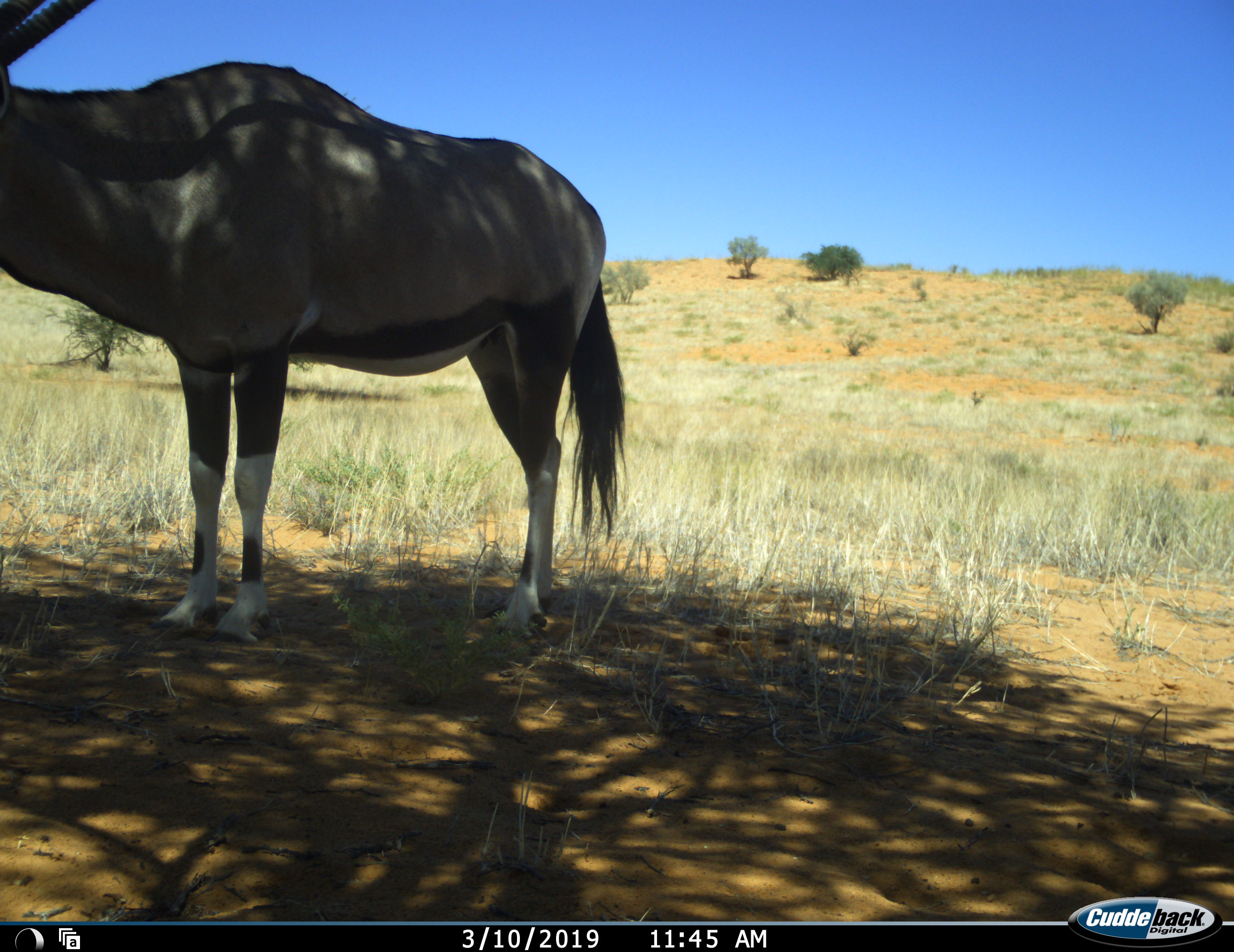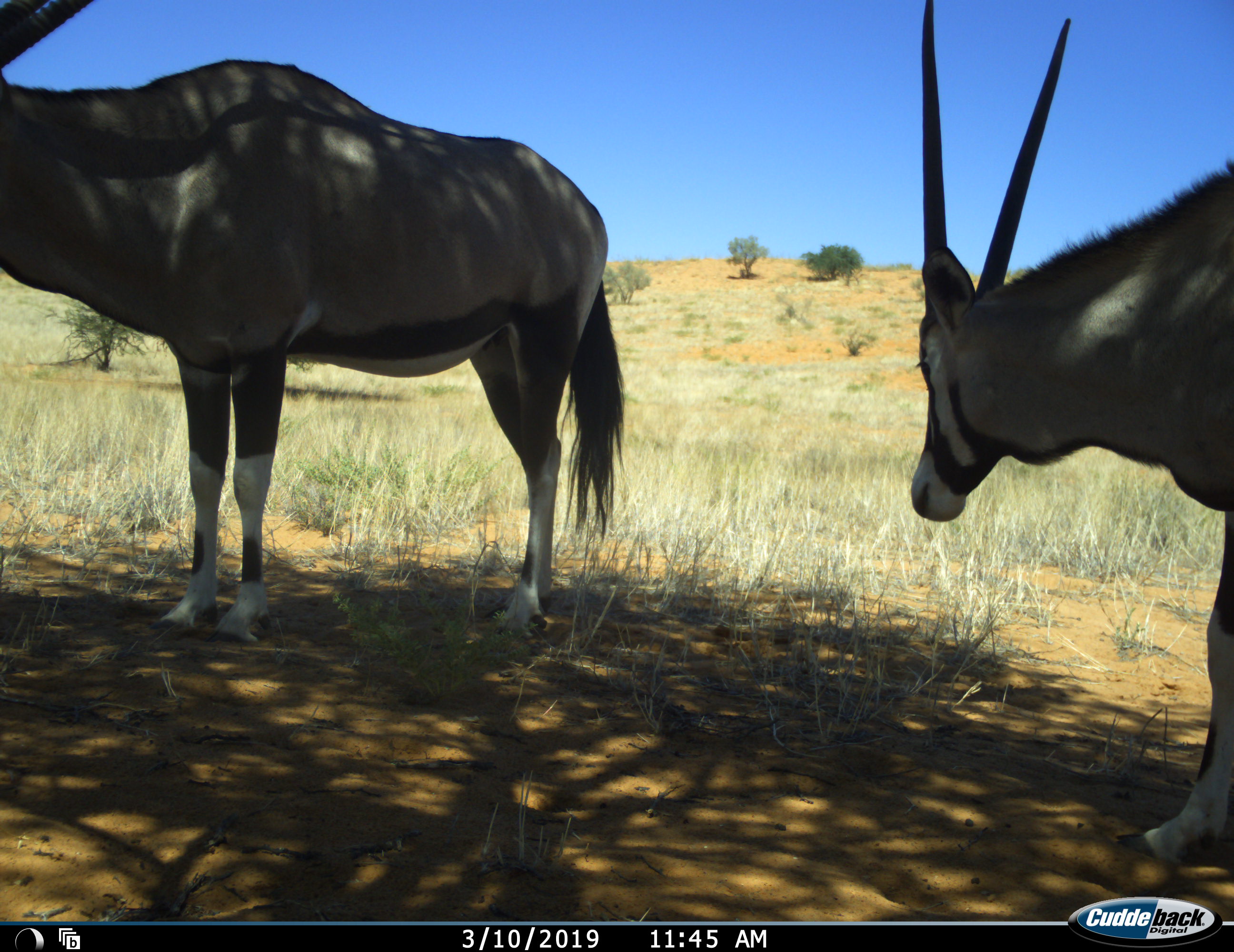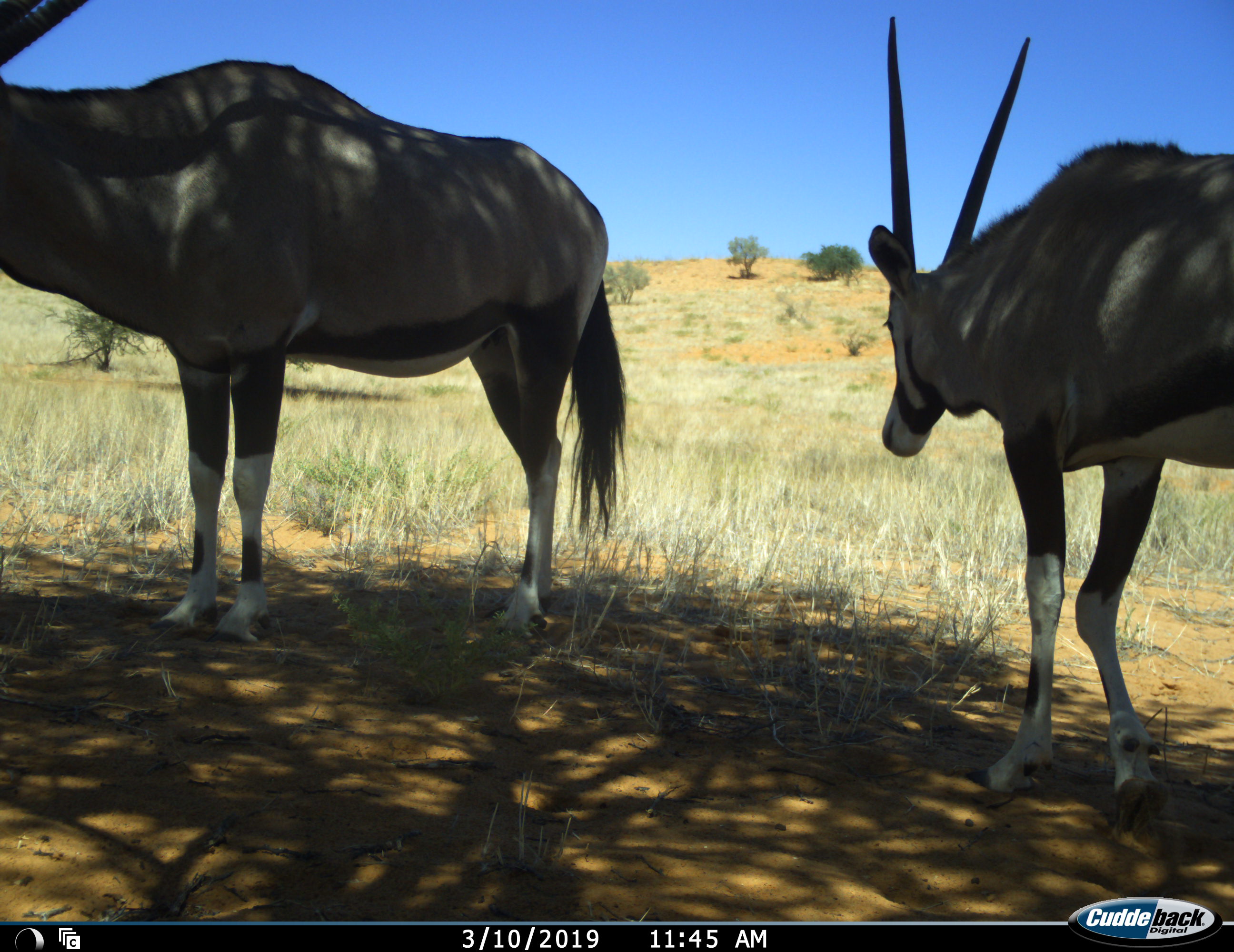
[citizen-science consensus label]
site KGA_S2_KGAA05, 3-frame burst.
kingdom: Animalia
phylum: Chordata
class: Mammalia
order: Artiodactyla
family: Bovidae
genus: Oryx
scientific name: Oryx gazella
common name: gemsbok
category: oryx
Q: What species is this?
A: Oryx (gemsbok) (Oryx gazella).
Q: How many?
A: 2.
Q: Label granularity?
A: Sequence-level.